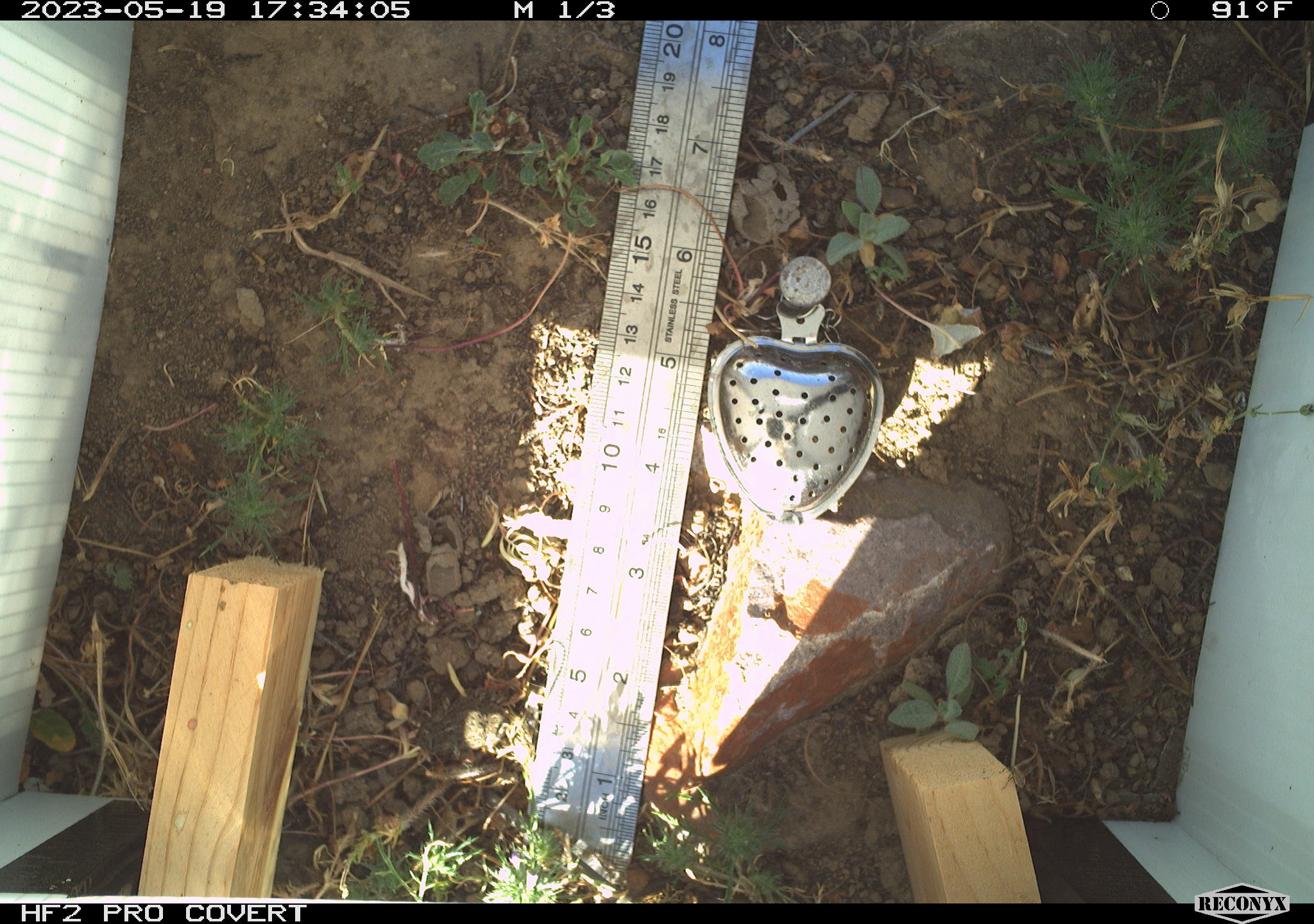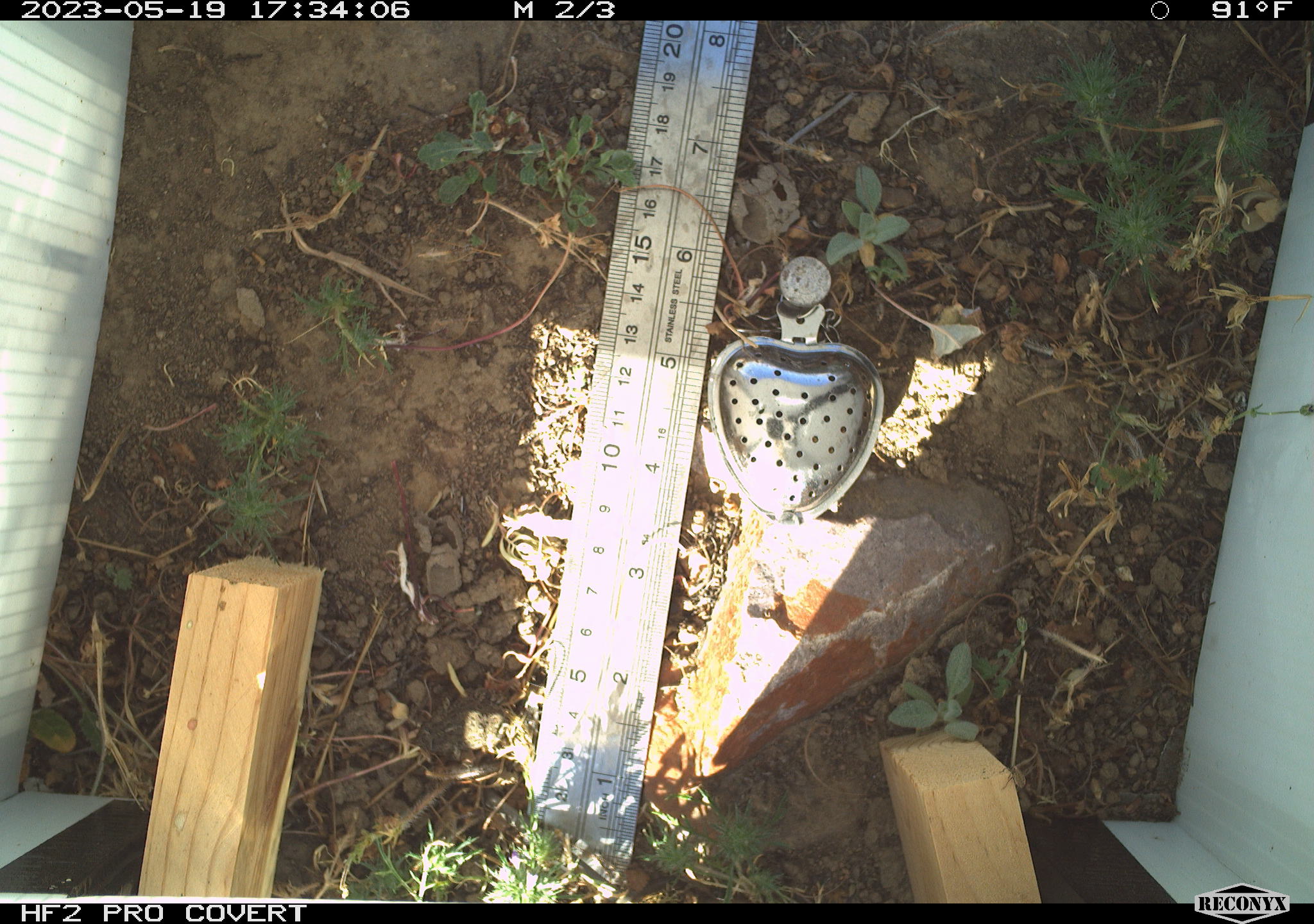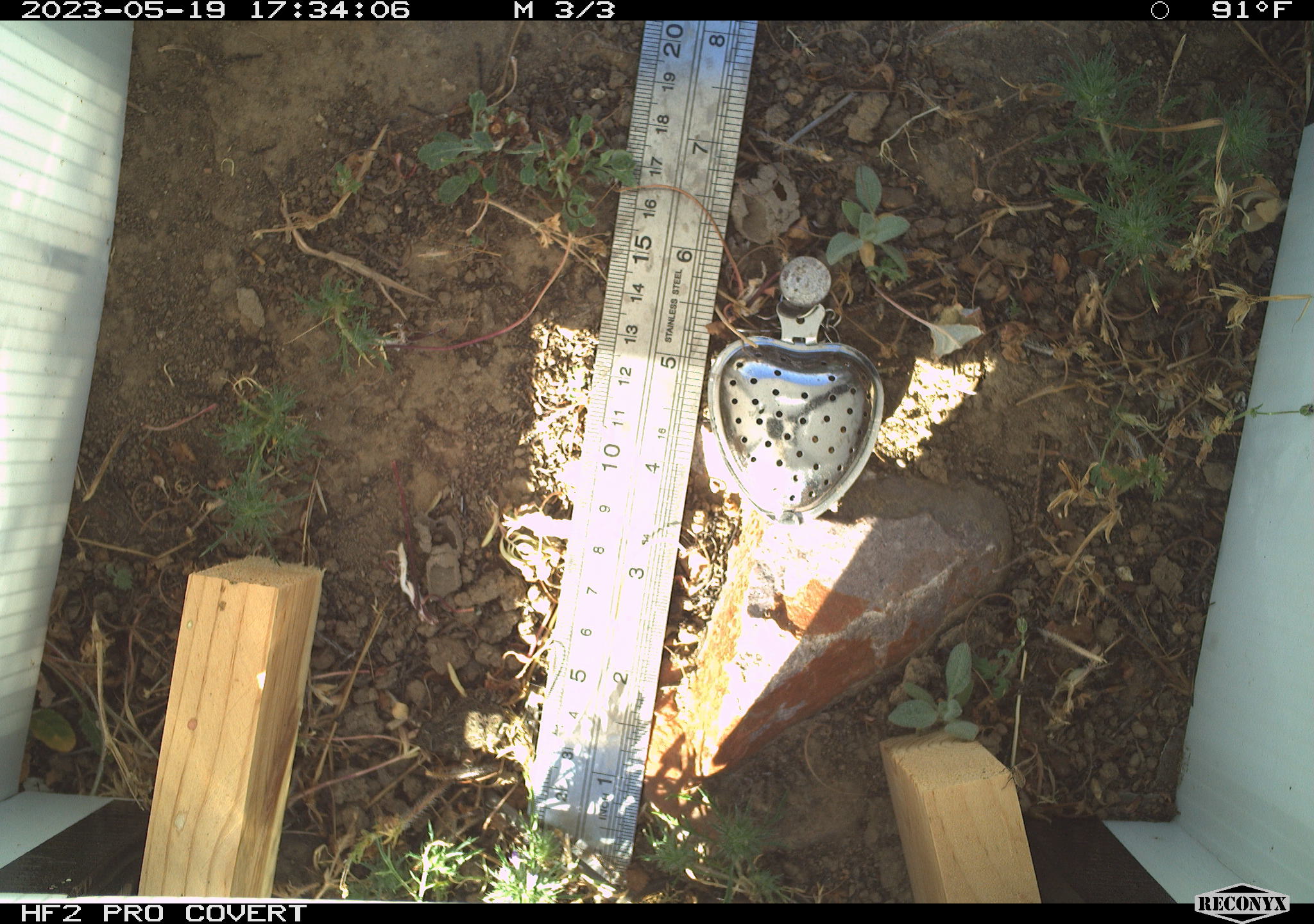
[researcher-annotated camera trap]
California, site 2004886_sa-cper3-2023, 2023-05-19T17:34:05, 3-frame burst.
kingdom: Animalia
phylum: Chordata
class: Amphibia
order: Anura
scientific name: Anura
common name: frogs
Frogs (Anura).